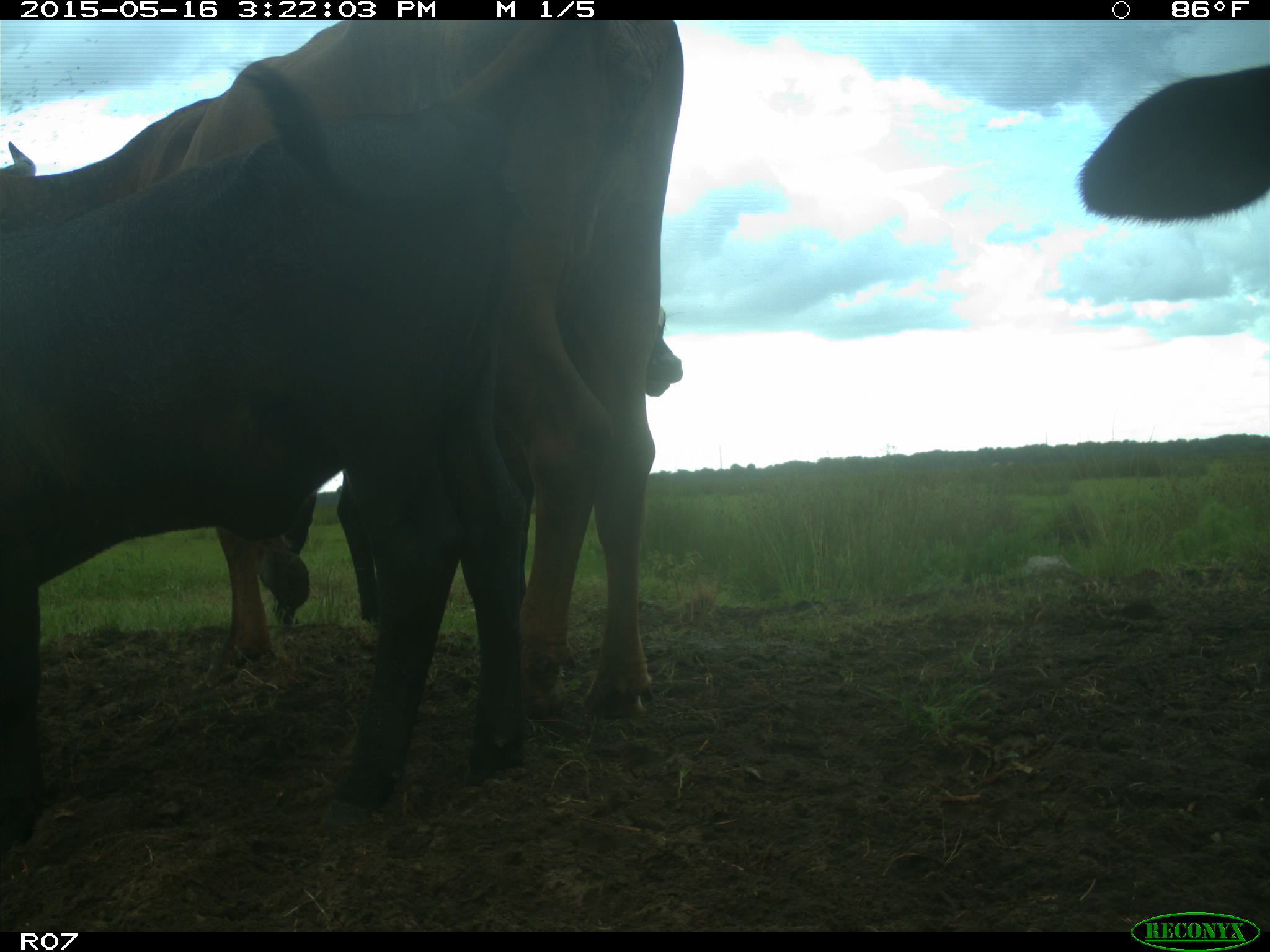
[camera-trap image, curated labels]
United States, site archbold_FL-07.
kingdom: Animalia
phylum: Chordata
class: Mammalia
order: Artiodactyla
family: Bovidae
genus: Bos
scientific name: Bos taurus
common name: domestic cow